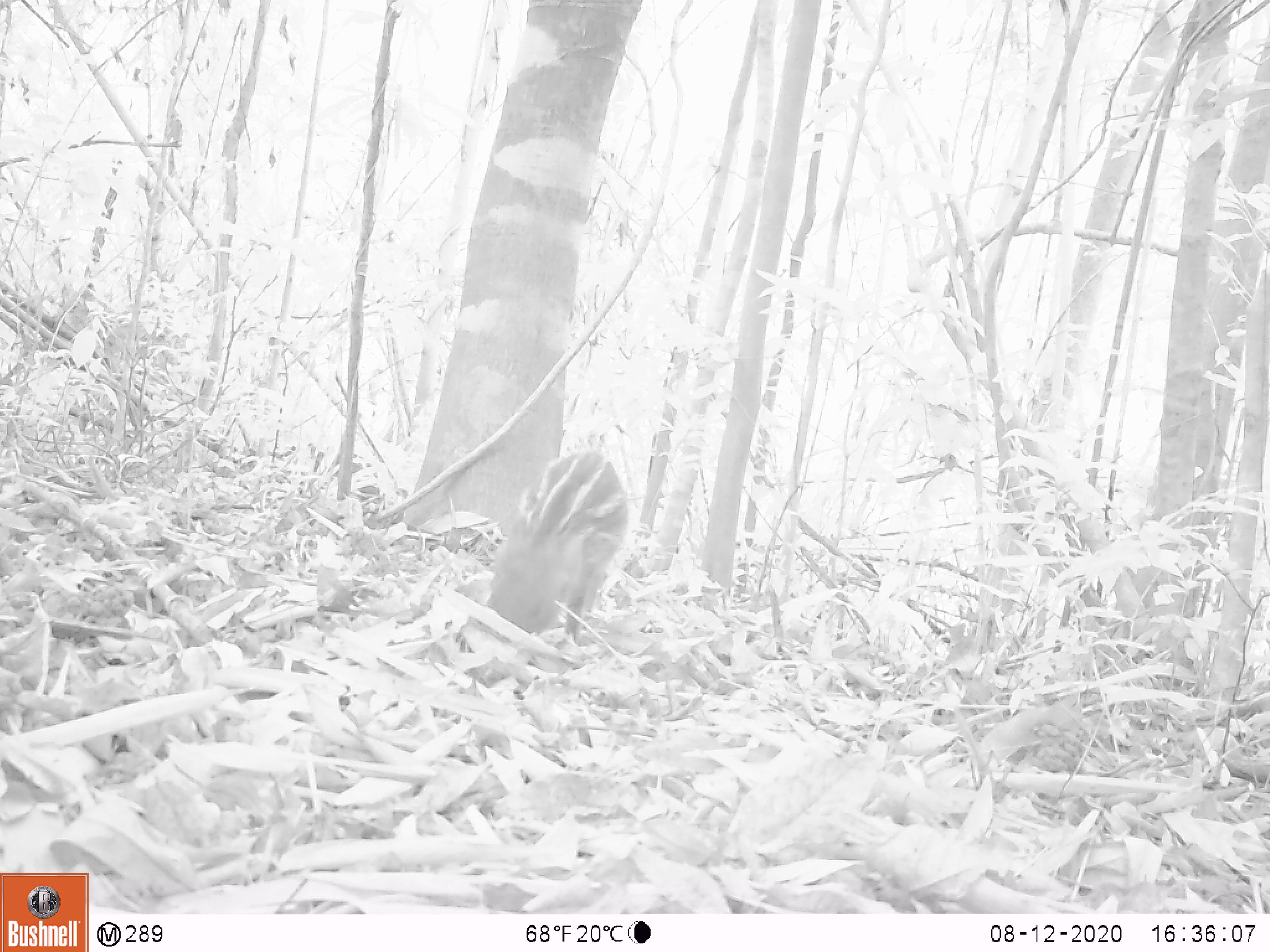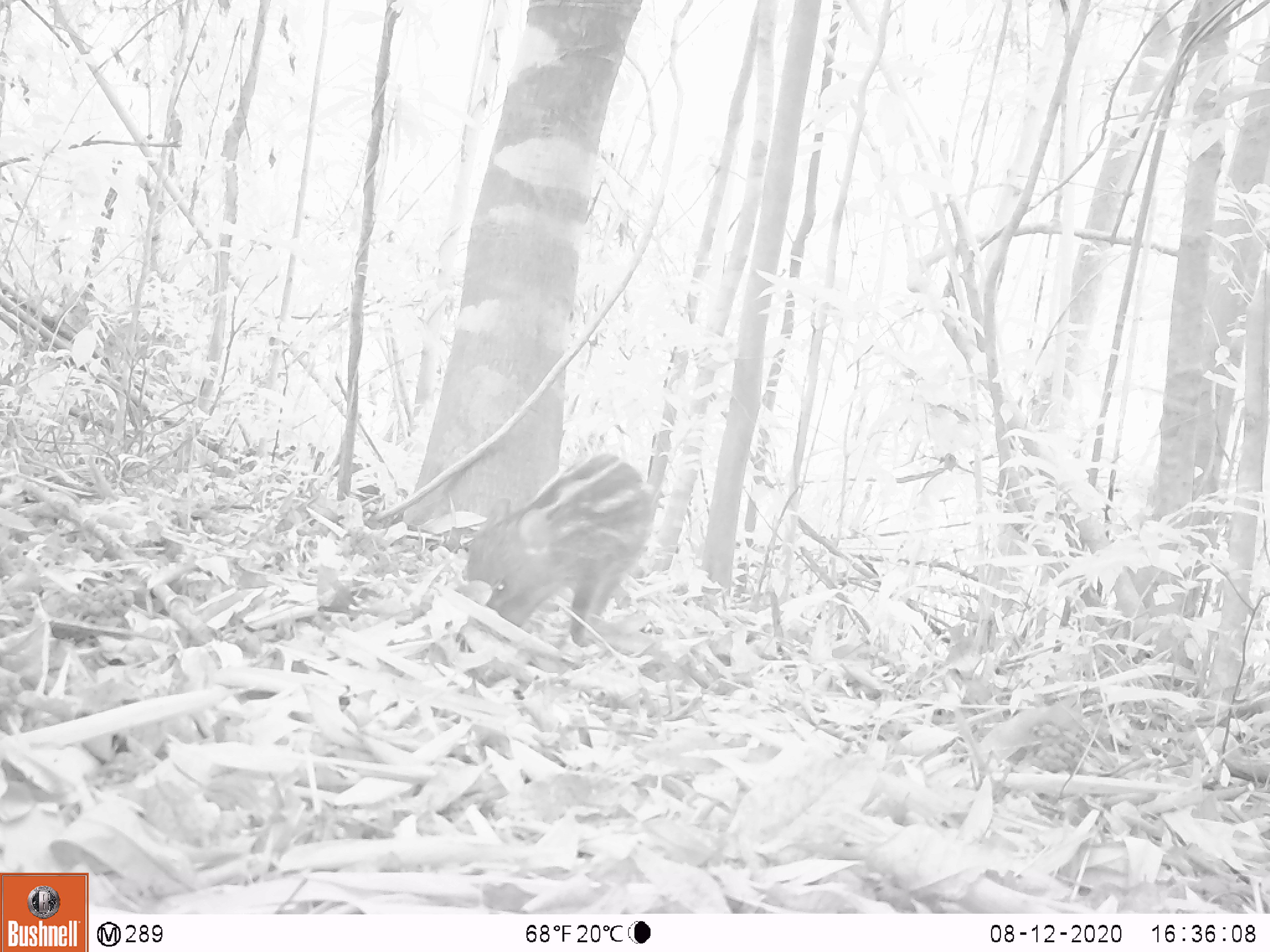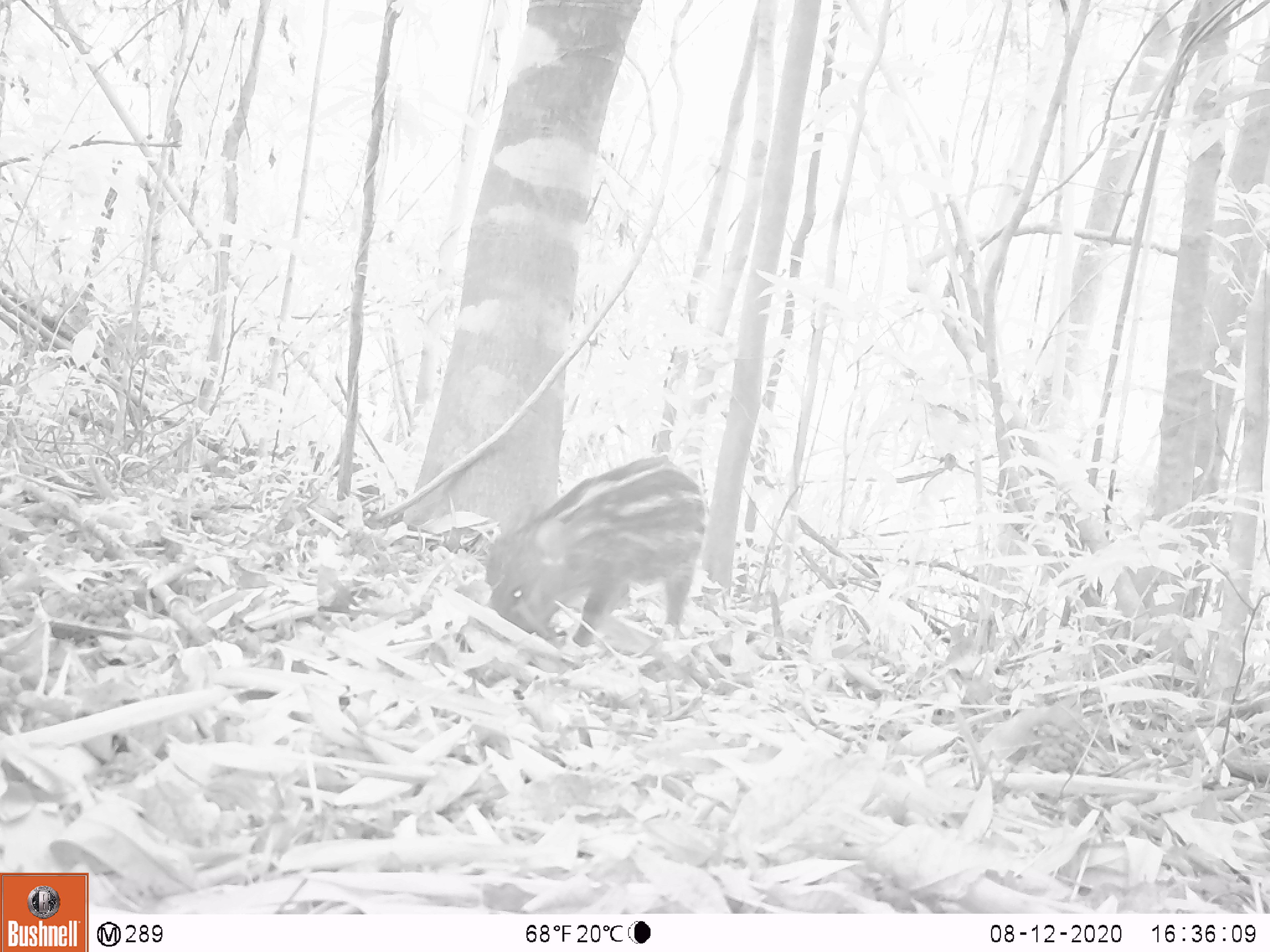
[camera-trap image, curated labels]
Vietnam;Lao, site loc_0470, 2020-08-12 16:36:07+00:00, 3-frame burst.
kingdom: Animalia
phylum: Chordata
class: Mammalia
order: Artiodactyla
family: Suidae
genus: Sus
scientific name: Sus scrofa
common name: eurasian wild pig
Eurasian wild pig (Sus scrofa). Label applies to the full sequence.